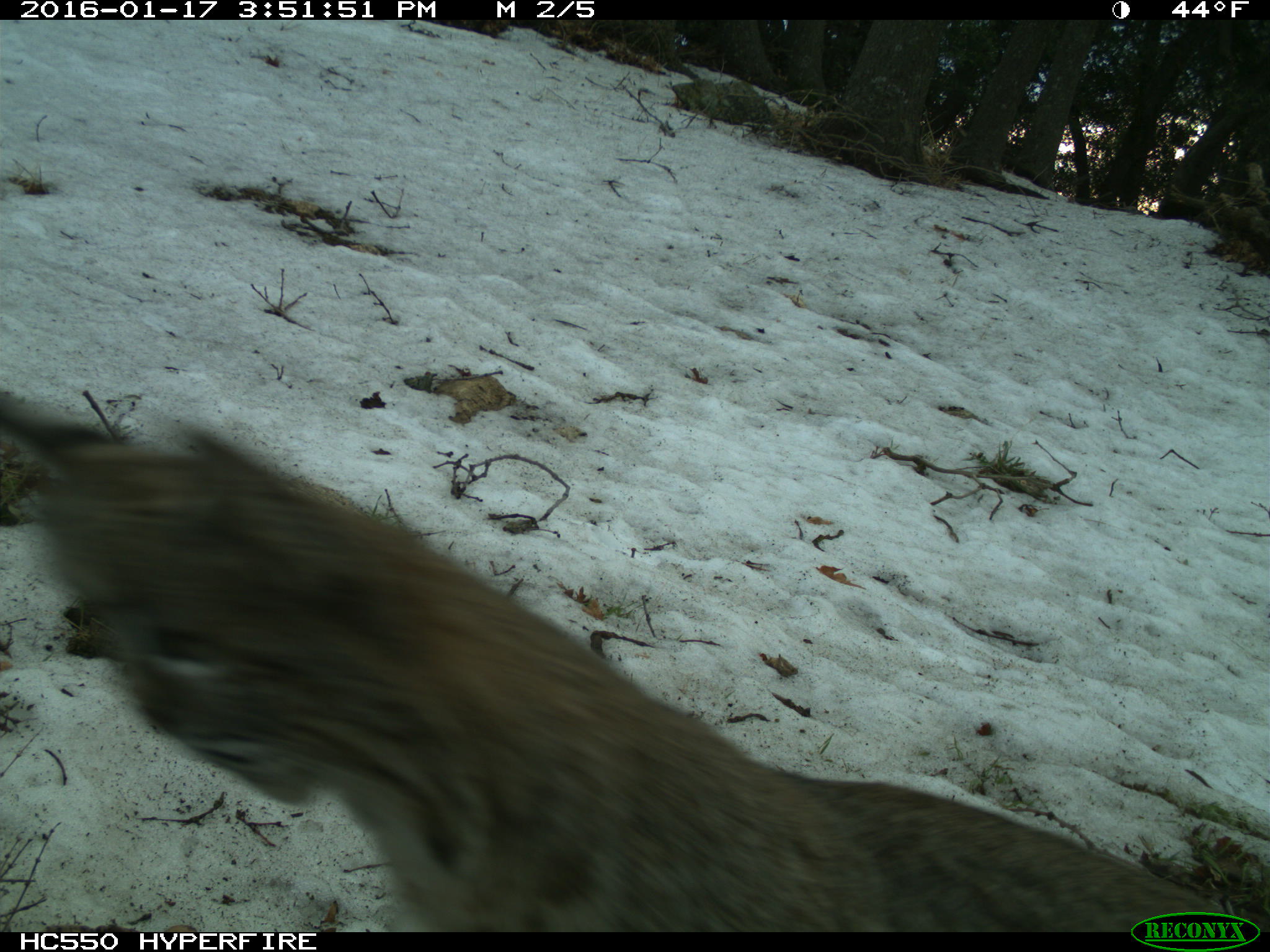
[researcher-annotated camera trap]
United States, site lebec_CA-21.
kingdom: Animalia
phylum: Chordata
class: Mammalia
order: Carnivora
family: Felidae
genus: Lynx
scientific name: Lynx rufus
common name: bobcat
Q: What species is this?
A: Lynx rufus (bobcat).